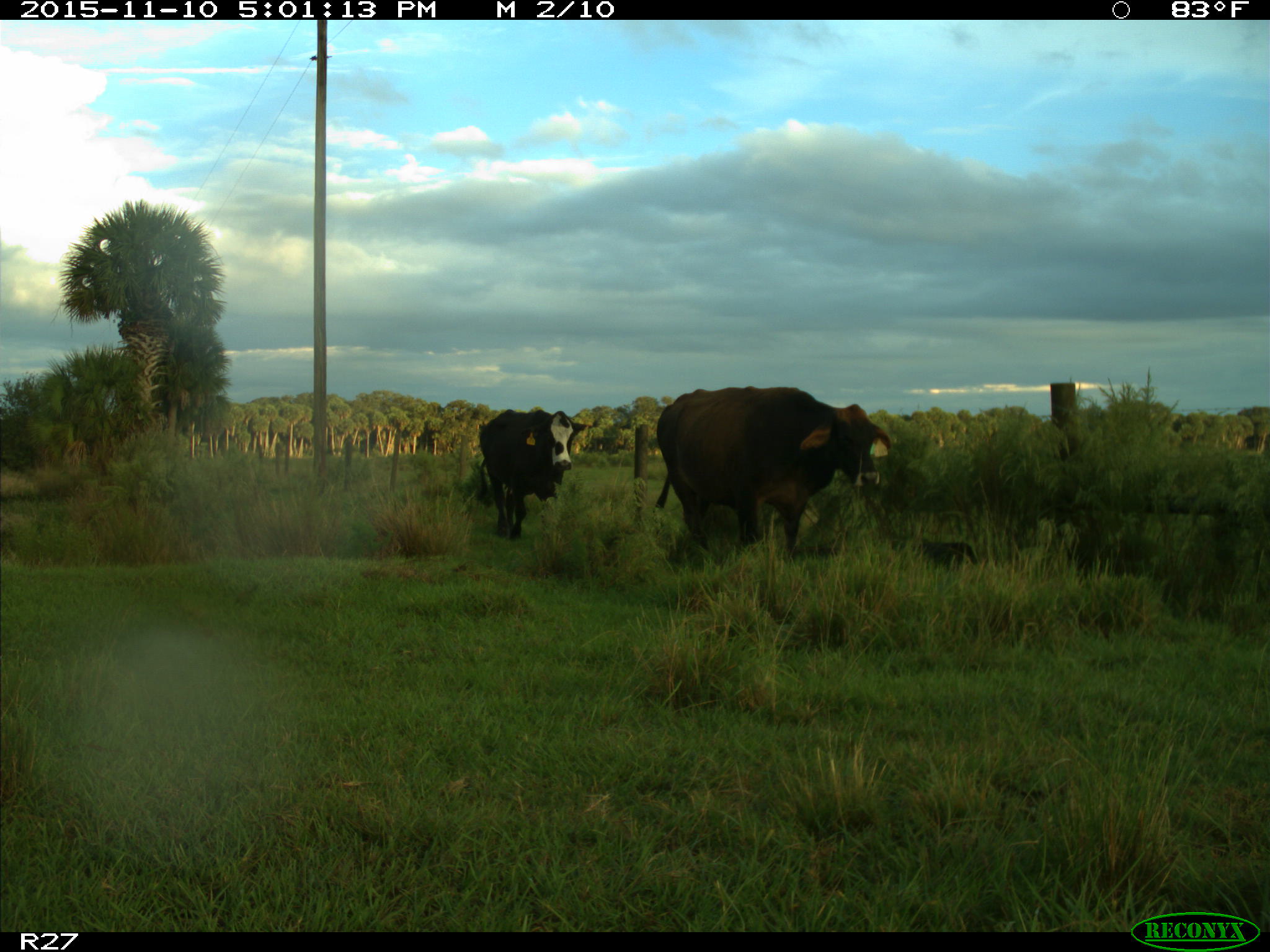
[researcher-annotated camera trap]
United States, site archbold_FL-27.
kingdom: Animalia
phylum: Chordata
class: Mammalia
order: Artiodactyla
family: Bovidae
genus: Bos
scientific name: Bos taurus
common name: domestic cow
Bos taurus (domestic cow).